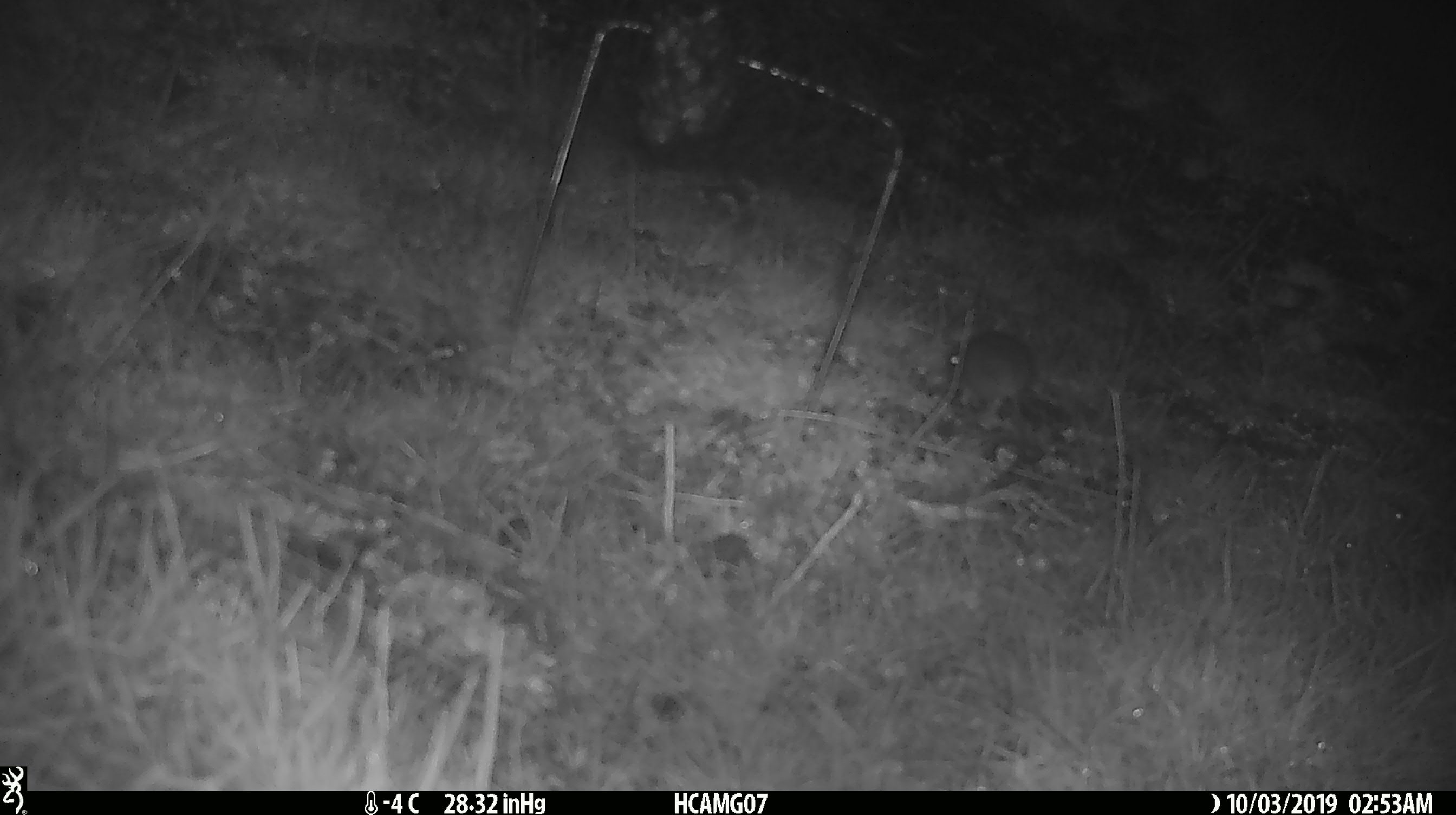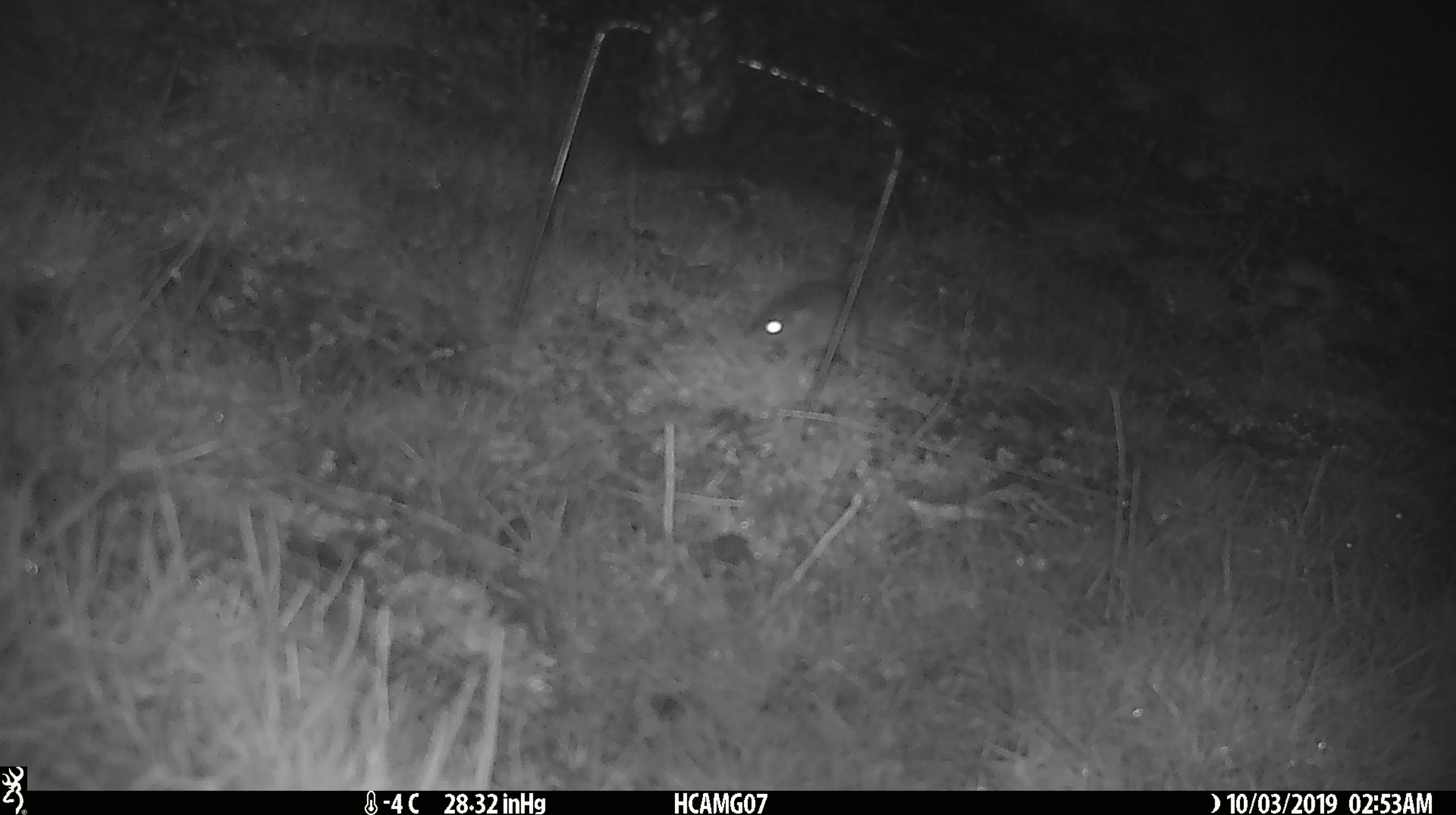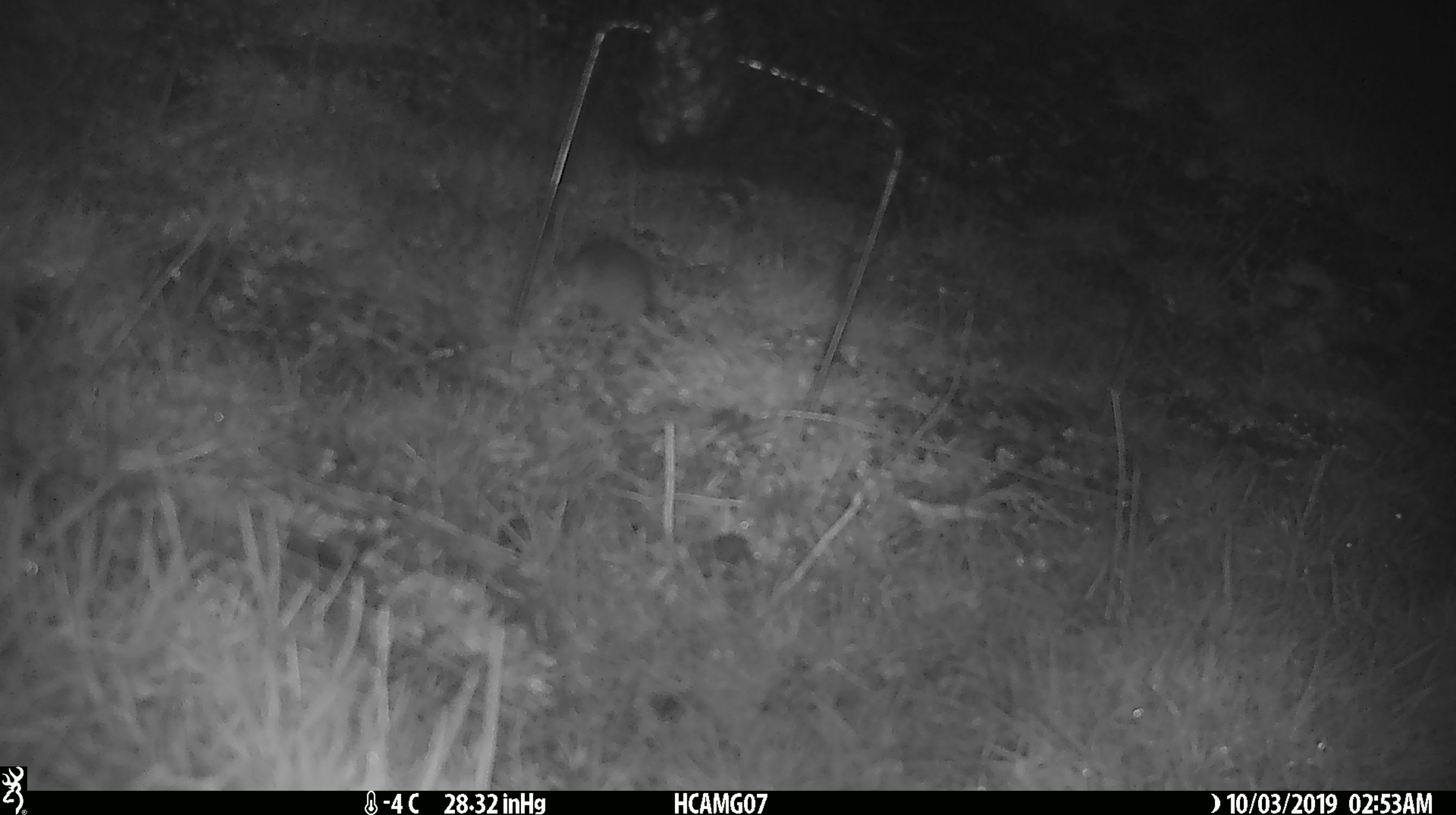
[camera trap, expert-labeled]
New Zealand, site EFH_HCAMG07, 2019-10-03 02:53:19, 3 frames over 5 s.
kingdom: Animalia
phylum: Chordata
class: Mammalia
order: Rodentia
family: Muridae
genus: Mus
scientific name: Mus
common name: mouse